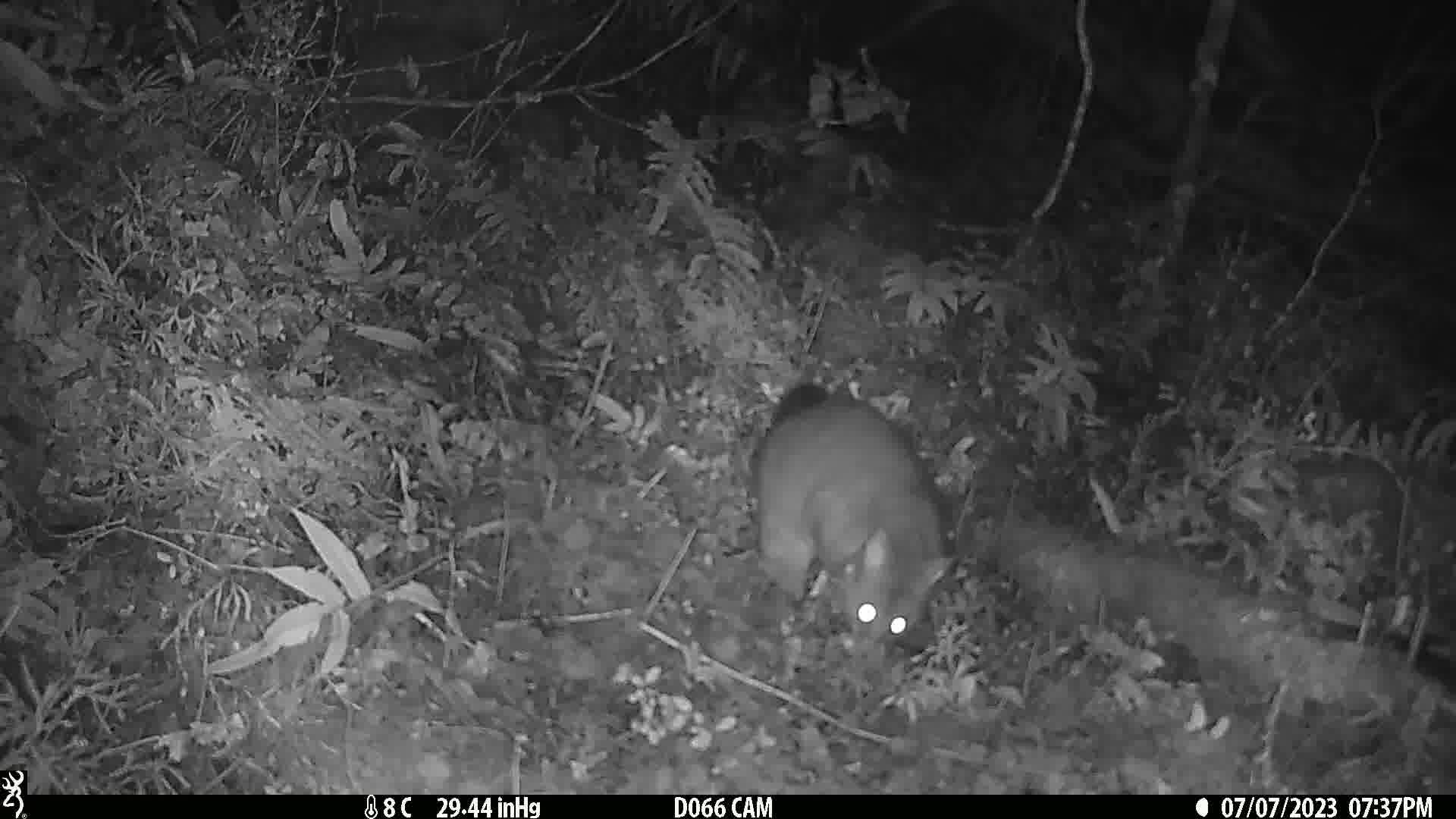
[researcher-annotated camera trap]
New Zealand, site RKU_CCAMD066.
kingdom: Animalia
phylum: Chordata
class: Mammalia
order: Diprotodontia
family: Phalangeridae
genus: Trichosurus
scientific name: Trichosurus vulpecula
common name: common brushtail possum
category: possum